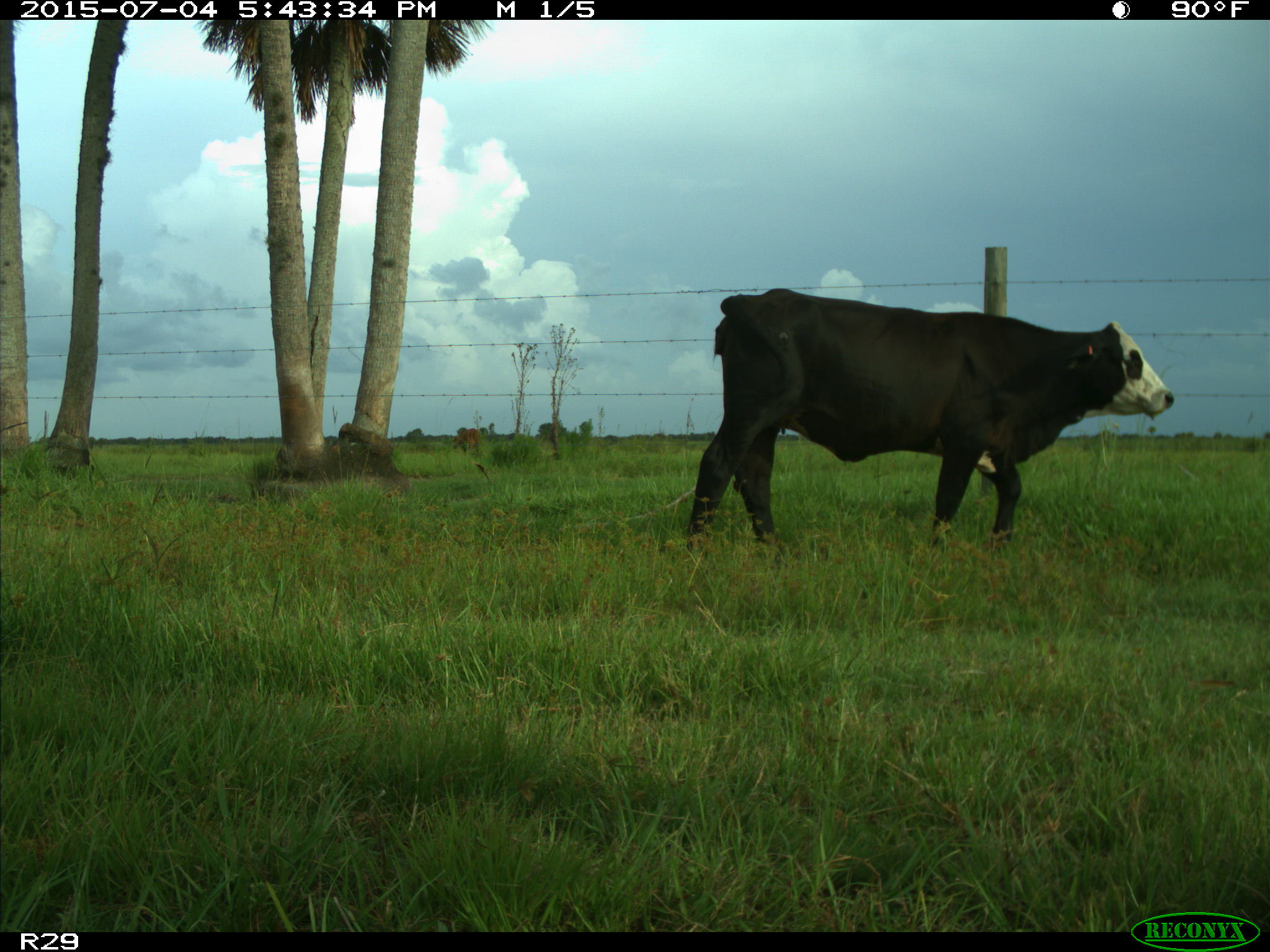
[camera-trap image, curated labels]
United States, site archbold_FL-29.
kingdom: Animalia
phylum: Chordata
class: Mammalia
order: Artiodactyla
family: Bovidae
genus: Bos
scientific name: Bos taurus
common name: domestic cow